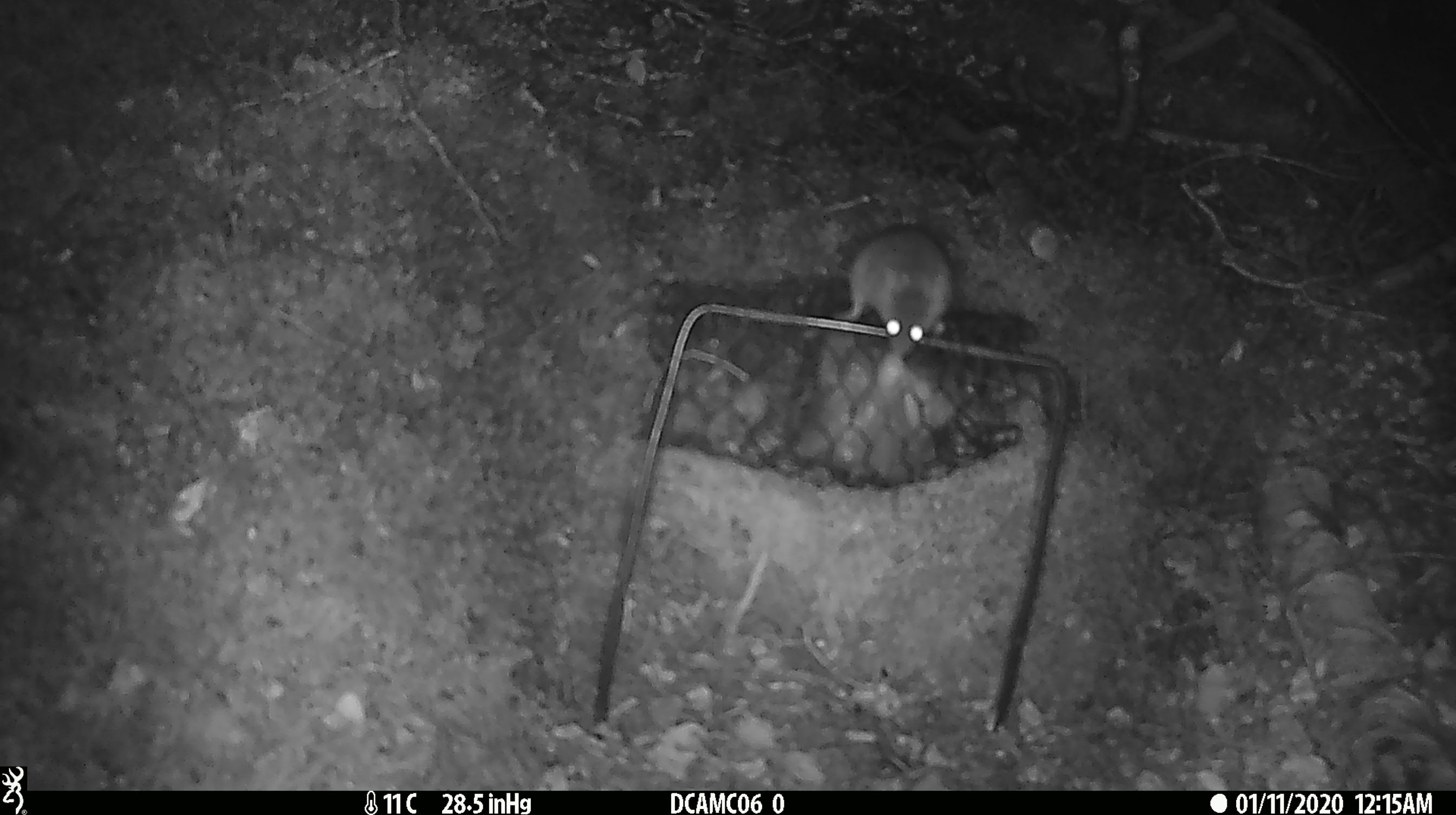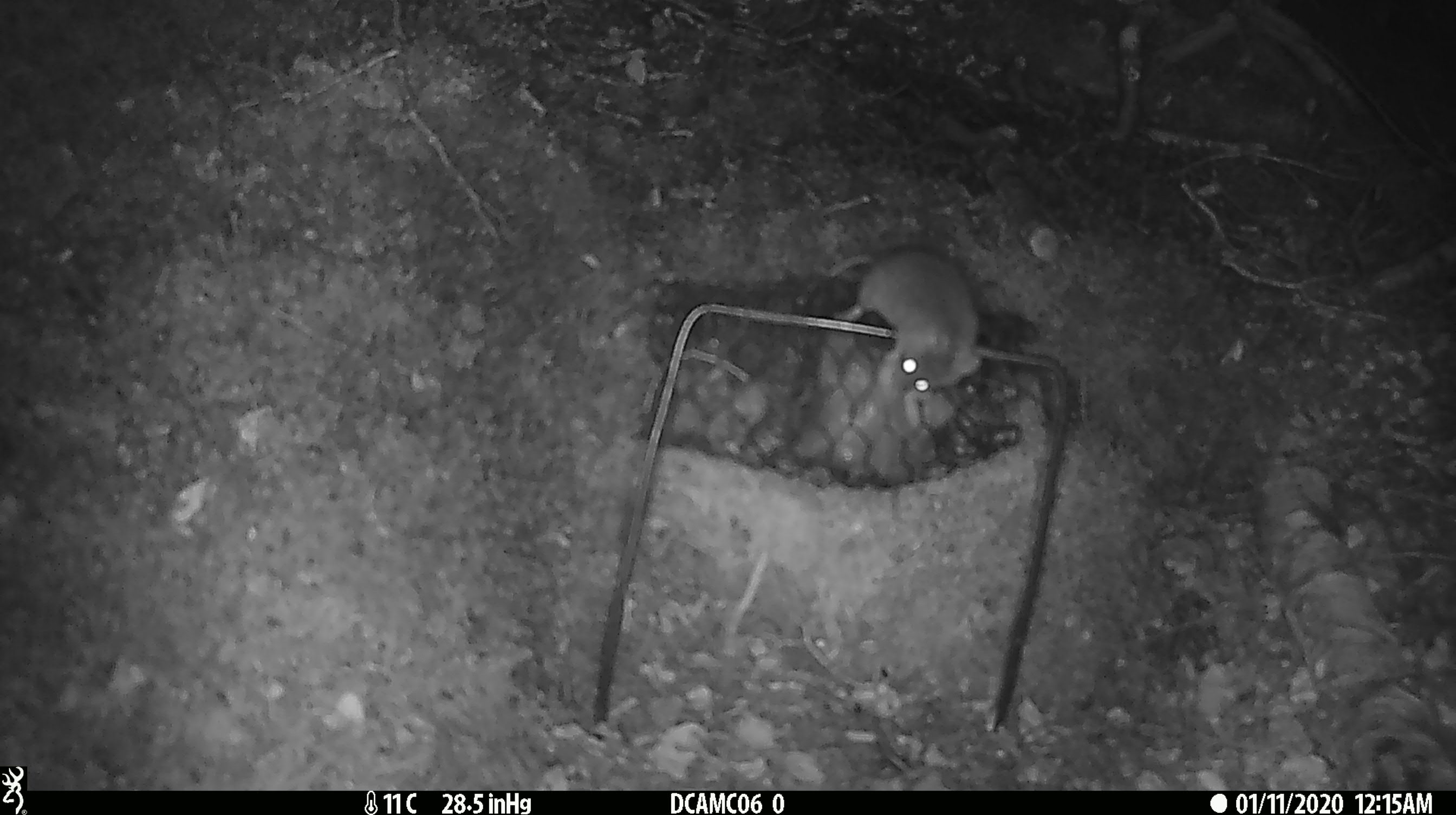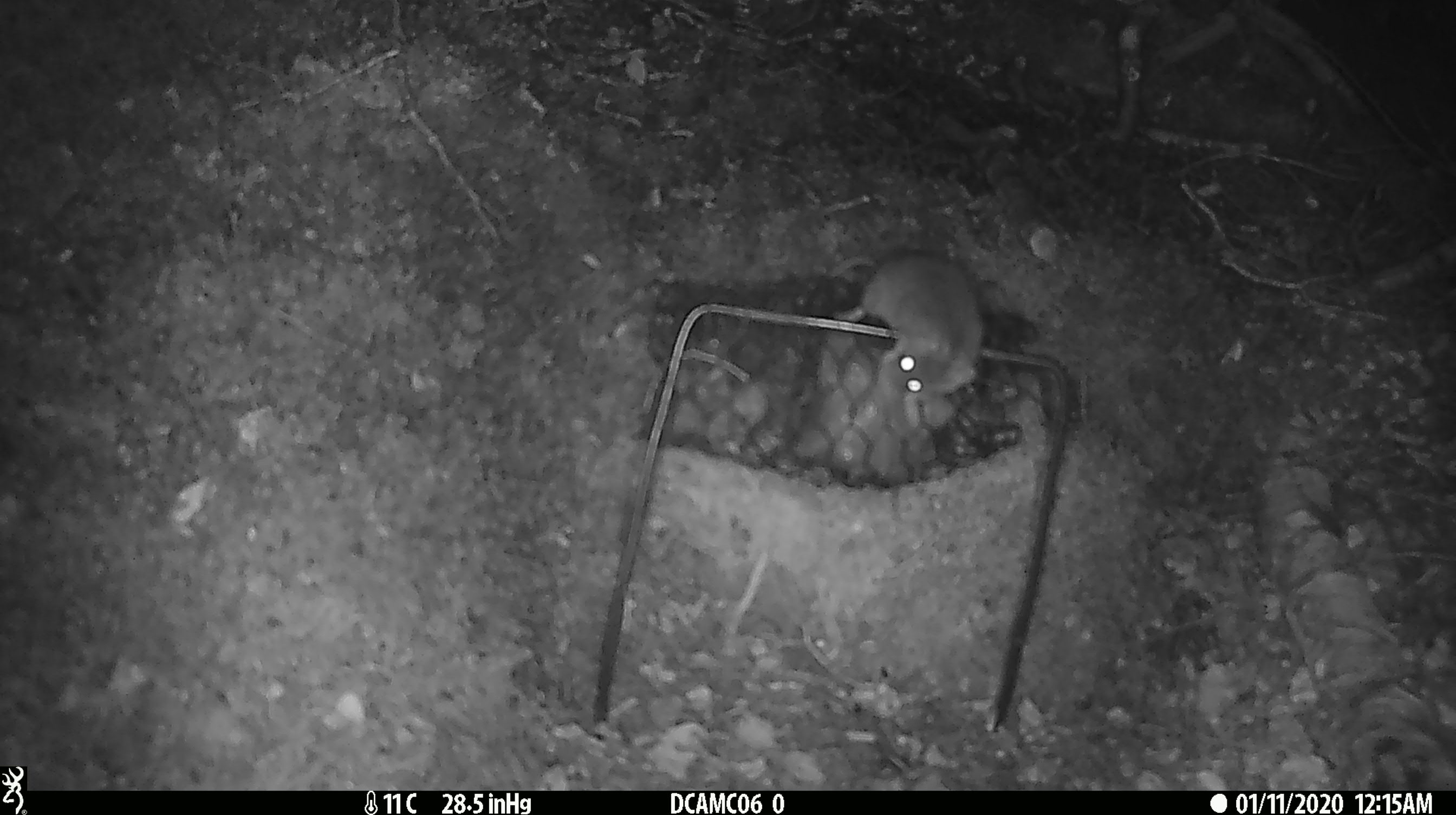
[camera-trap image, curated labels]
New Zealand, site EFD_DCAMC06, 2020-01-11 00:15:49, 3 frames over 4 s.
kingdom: Animalia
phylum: Chordata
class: Mammalia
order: Rodentia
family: Muridae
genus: Mus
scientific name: Mus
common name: mouse